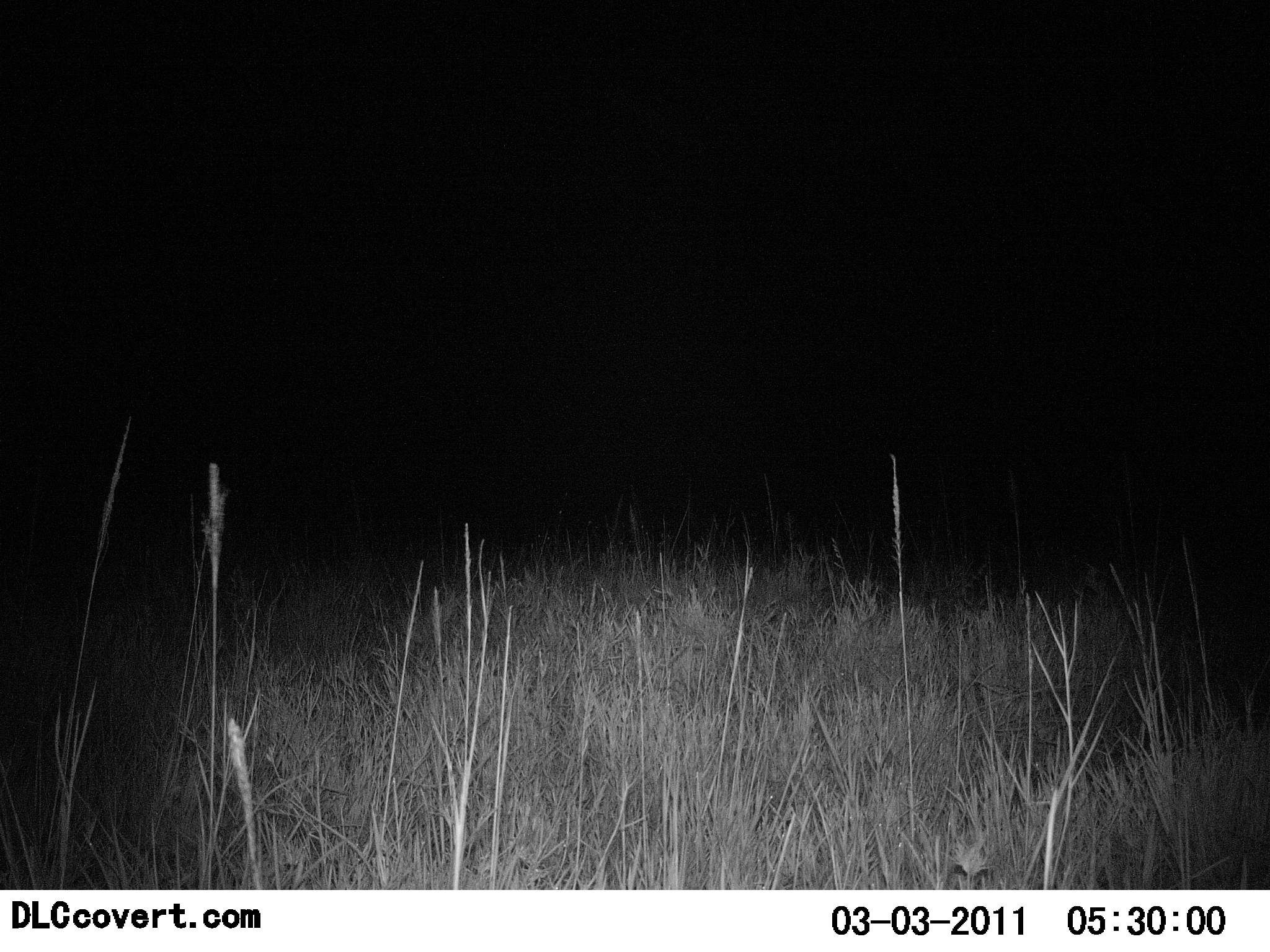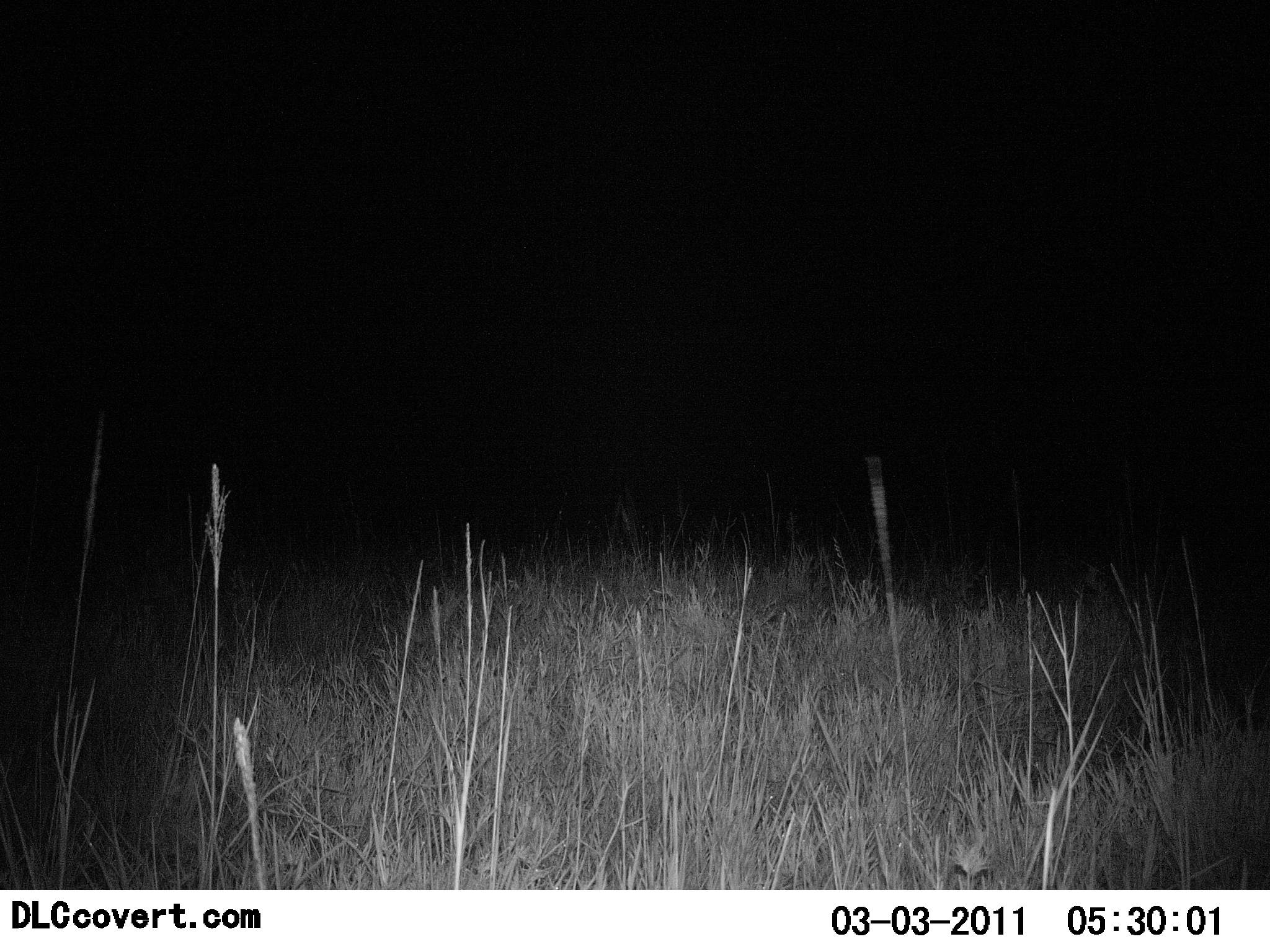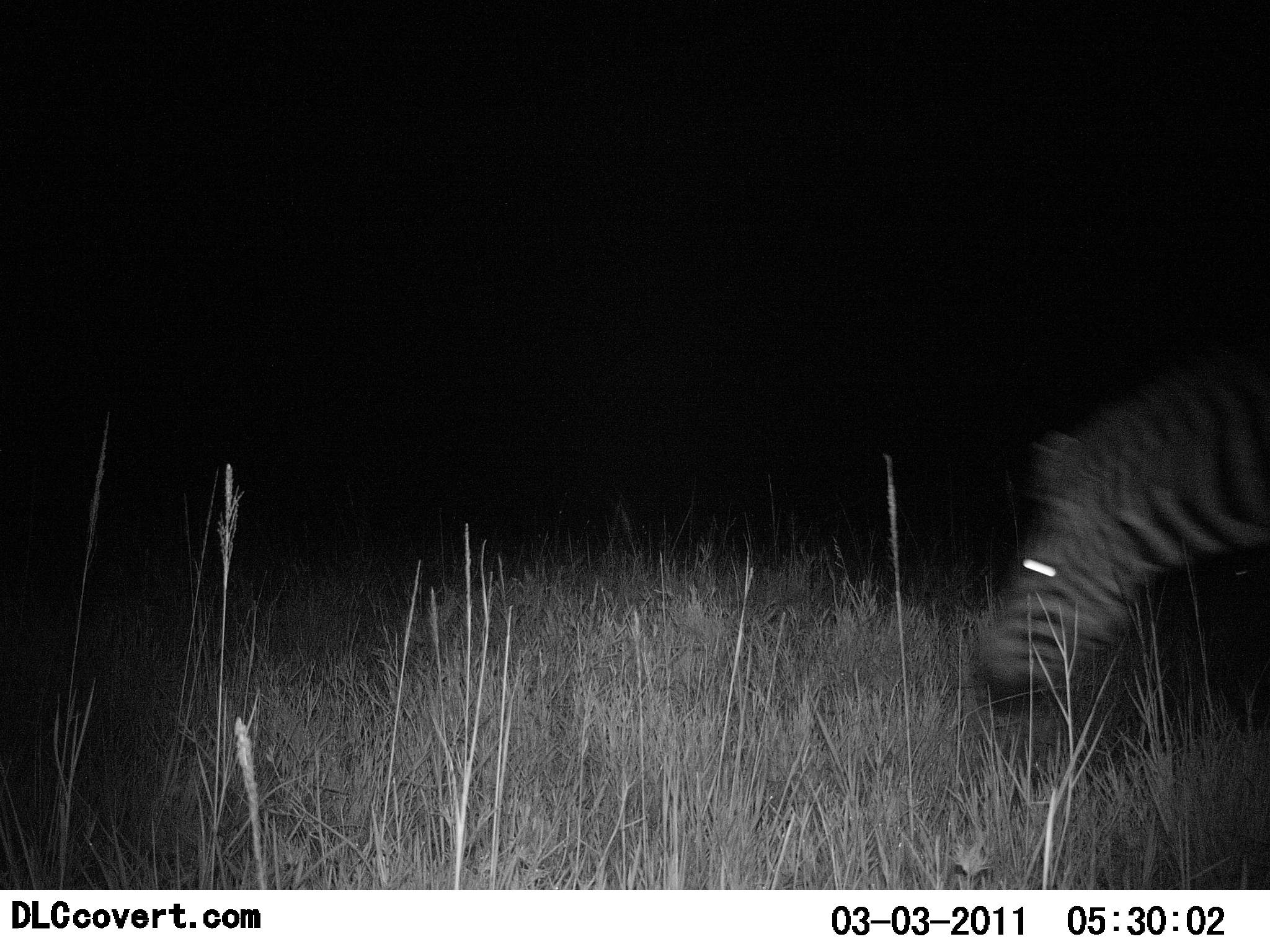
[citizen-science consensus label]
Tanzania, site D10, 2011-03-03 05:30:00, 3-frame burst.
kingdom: Animalia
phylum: Chordata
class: Mammalia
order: Perissodactyla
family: Equidae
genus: Equus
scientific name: Equus quagga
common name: plains zebra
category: zebra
Zebra (plains zebra) (Equus quagga), count 1. Behavior (volunteer vote fractions): standing 9%, resting 0%, moving 91%, interacting 0%. Young present (vote fraction): 0%. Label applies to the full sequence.